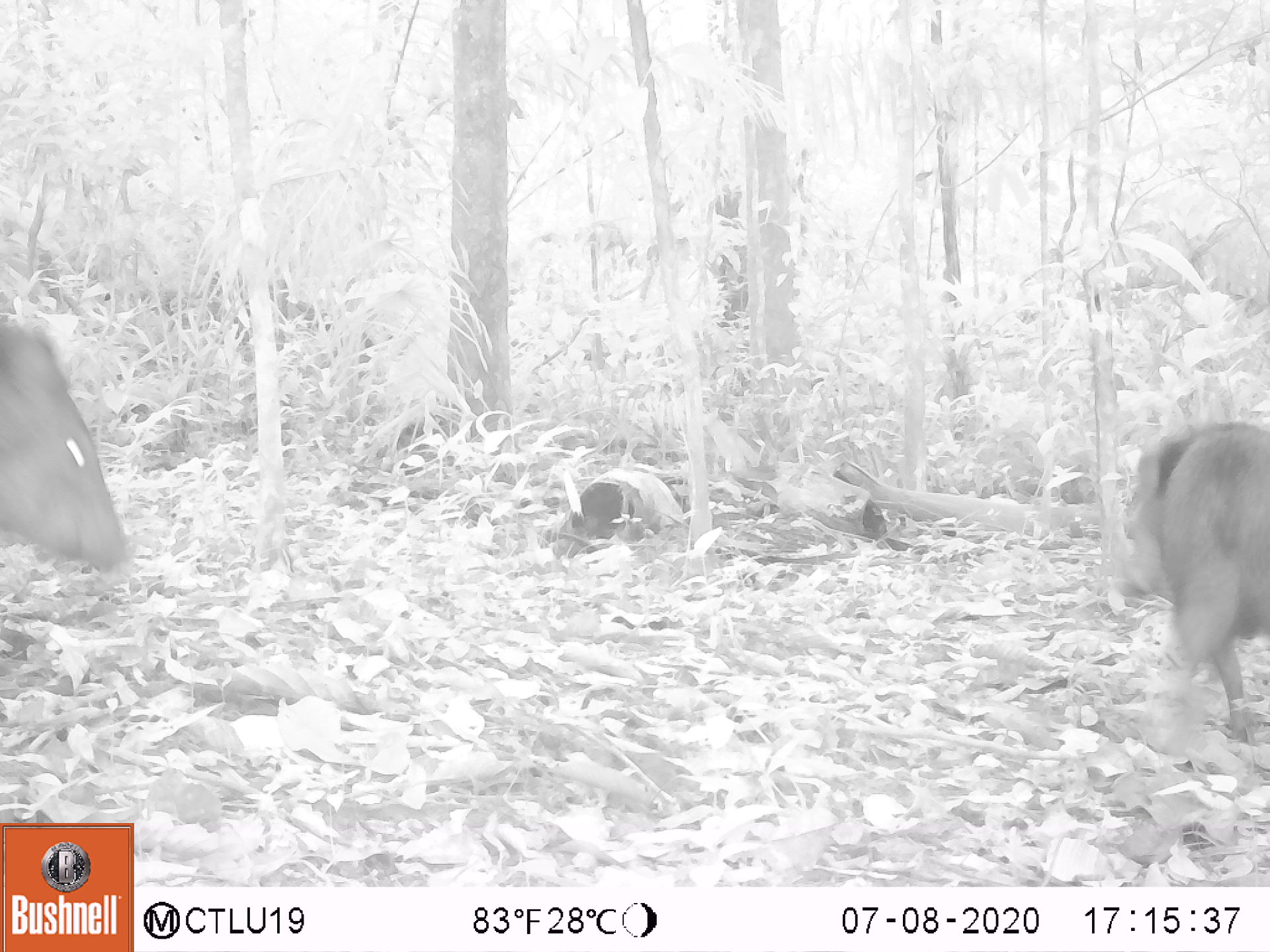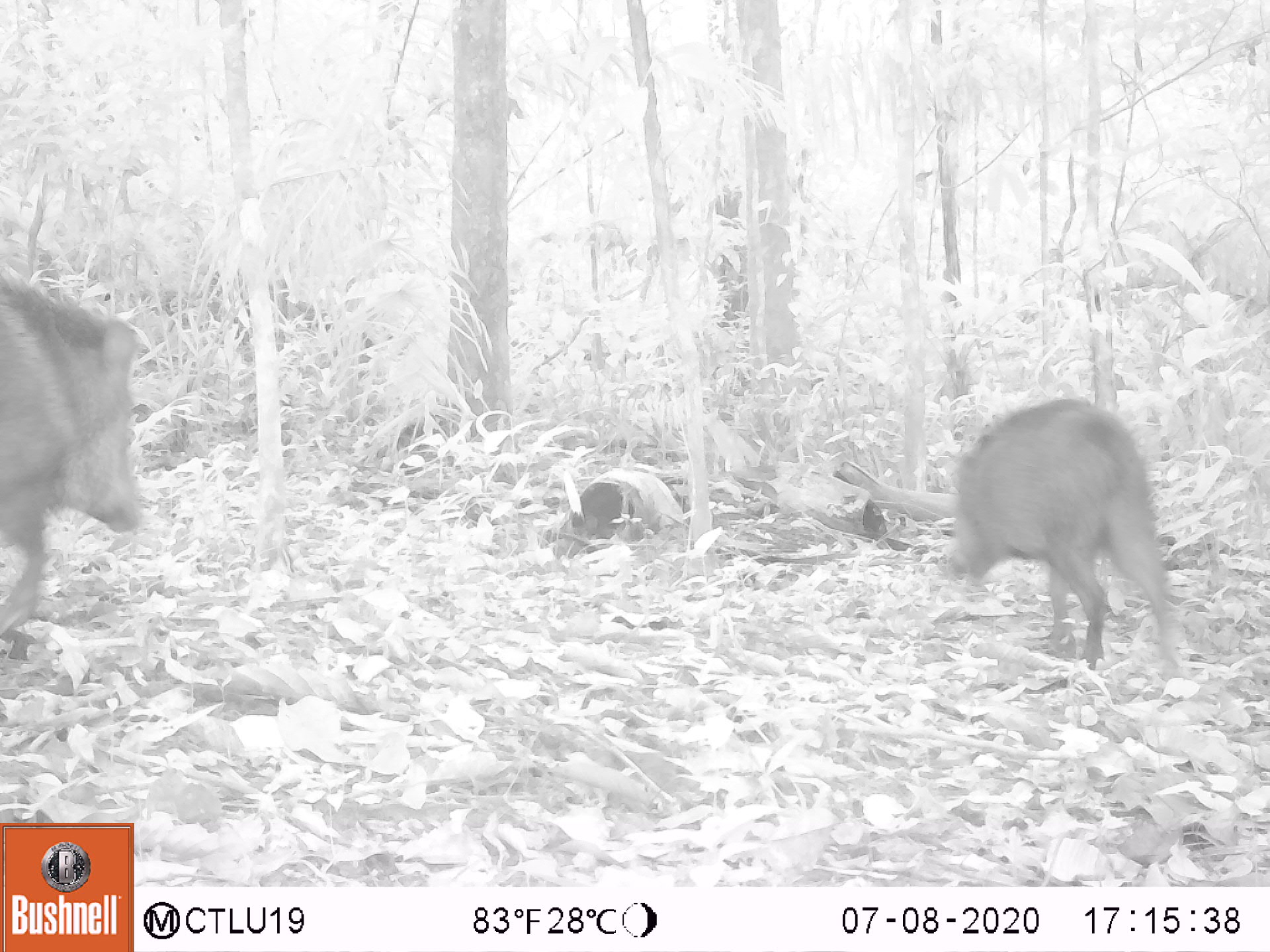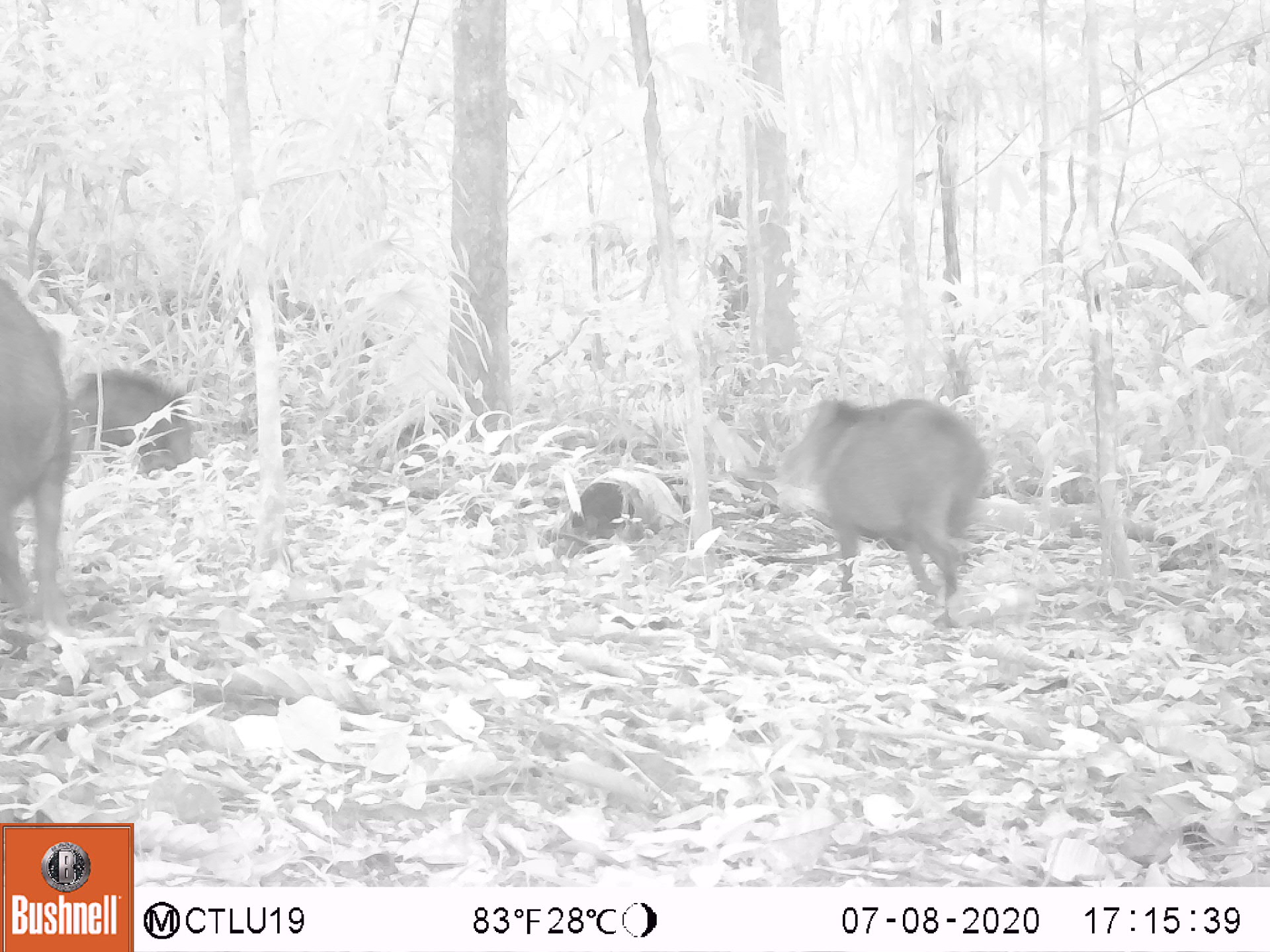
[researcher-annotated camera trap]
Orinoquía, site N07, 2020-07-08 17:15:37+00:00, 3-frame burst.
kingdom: Animalia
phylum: Chordata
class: Mammalia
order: Artiodactyla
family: Tayassuidae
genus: Pecari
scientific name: Pecari tajacu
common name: collared peccary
Collared peccary (Pecari tajacu).